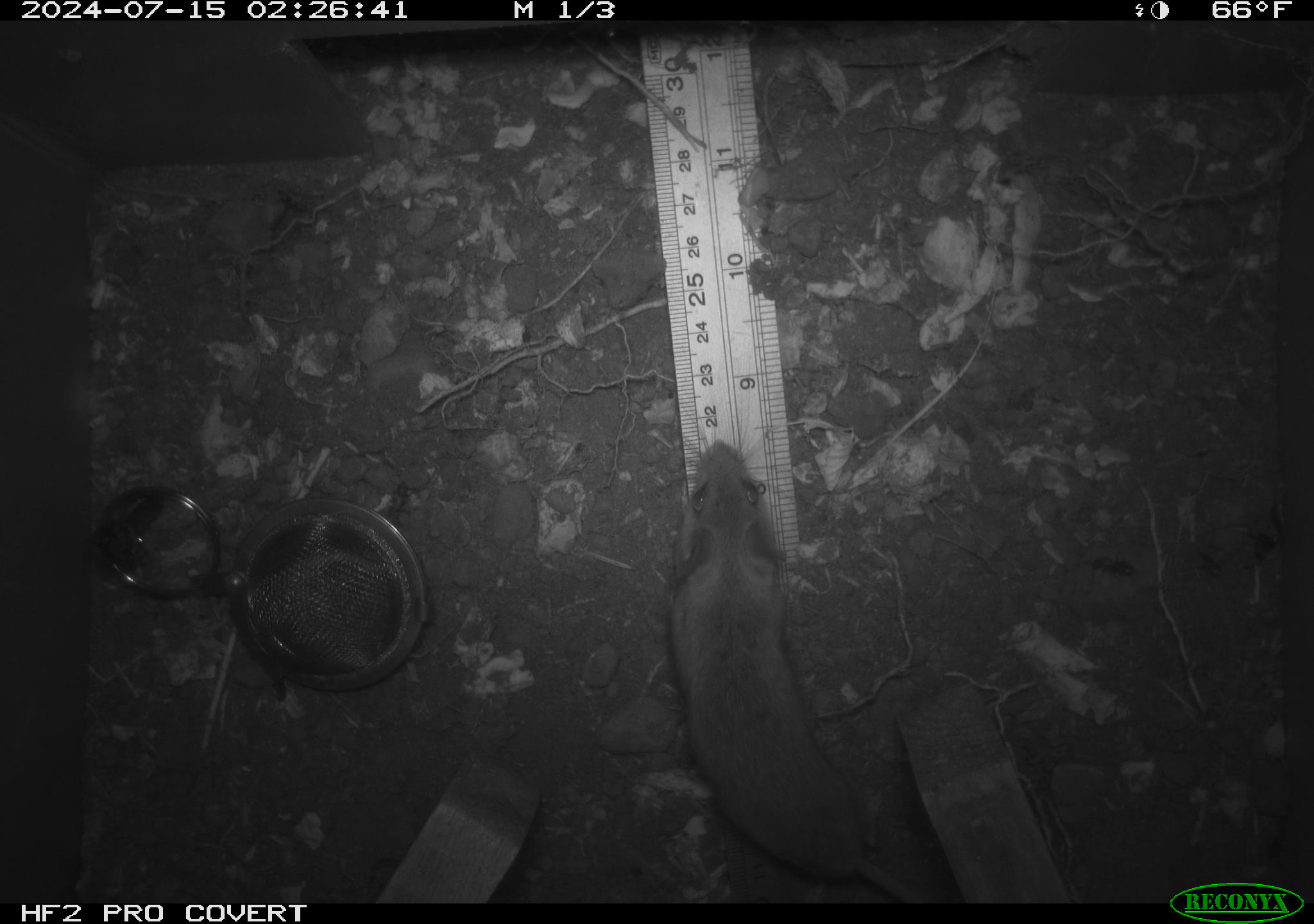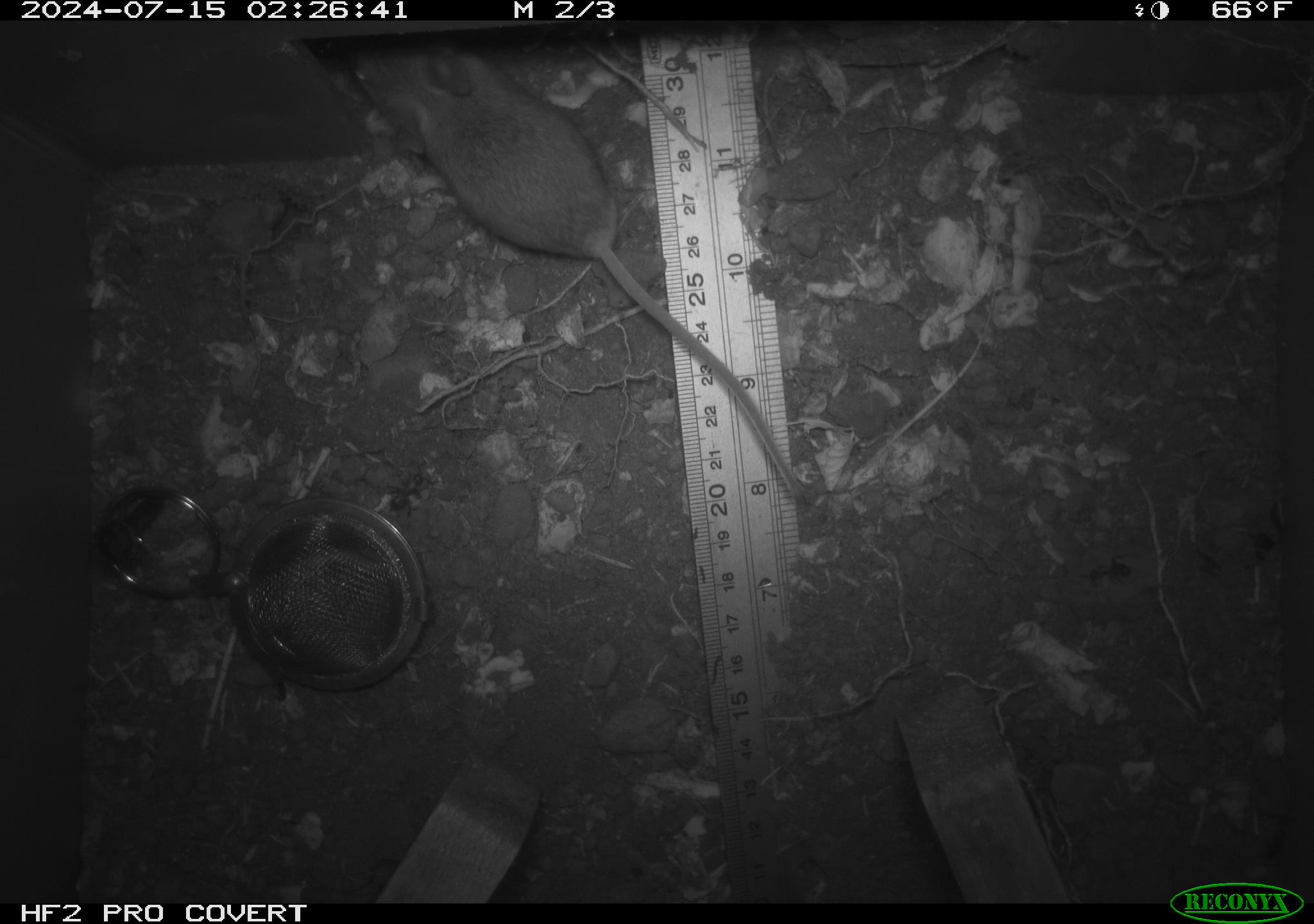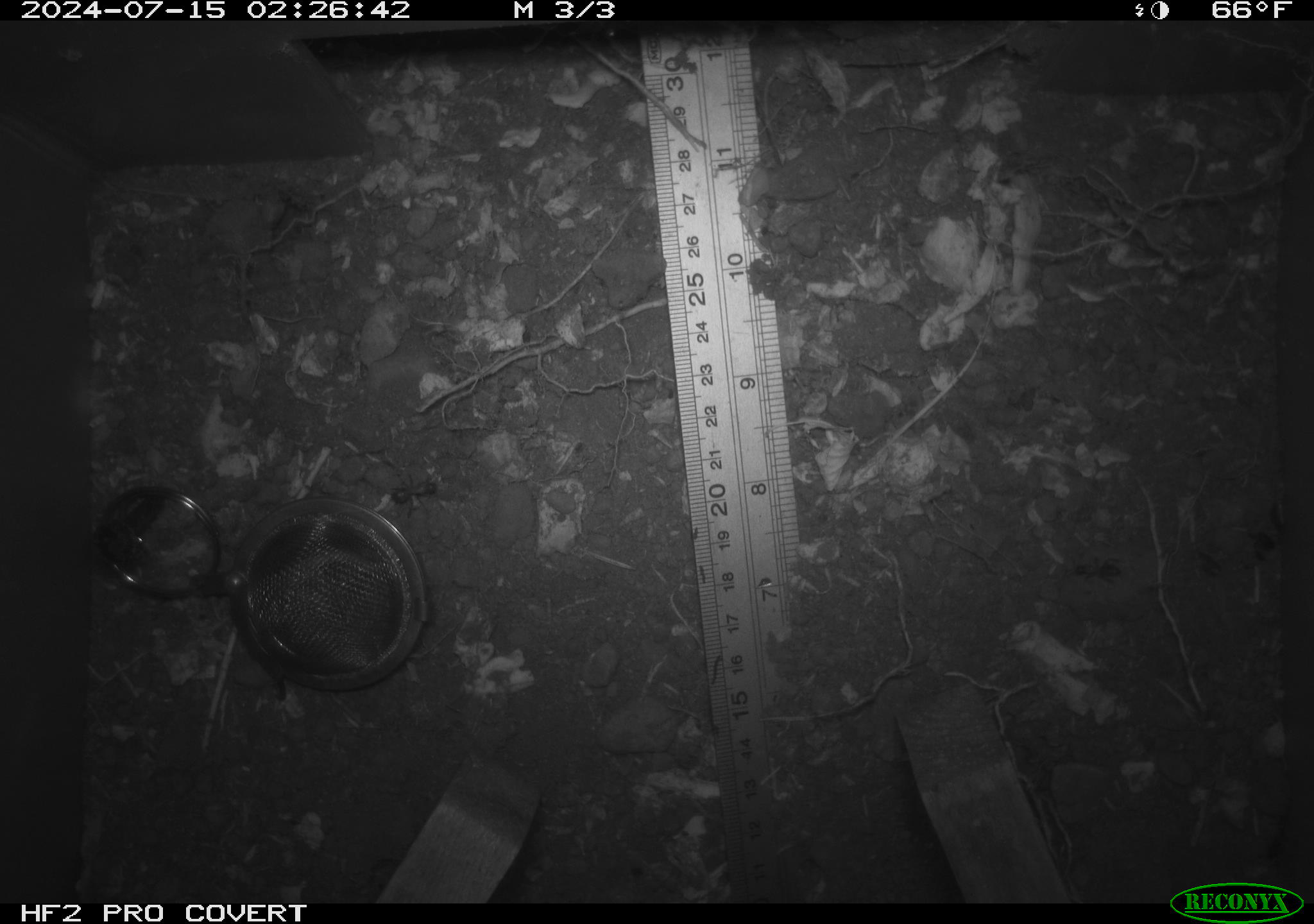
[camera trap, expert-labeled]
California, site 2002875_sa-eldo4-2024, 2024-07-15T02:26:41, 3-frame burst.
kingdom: Animalia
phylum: Chordata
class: Mammalia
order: Rodentia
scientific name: Rodentia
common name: rodent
Rodent (Rodentia).